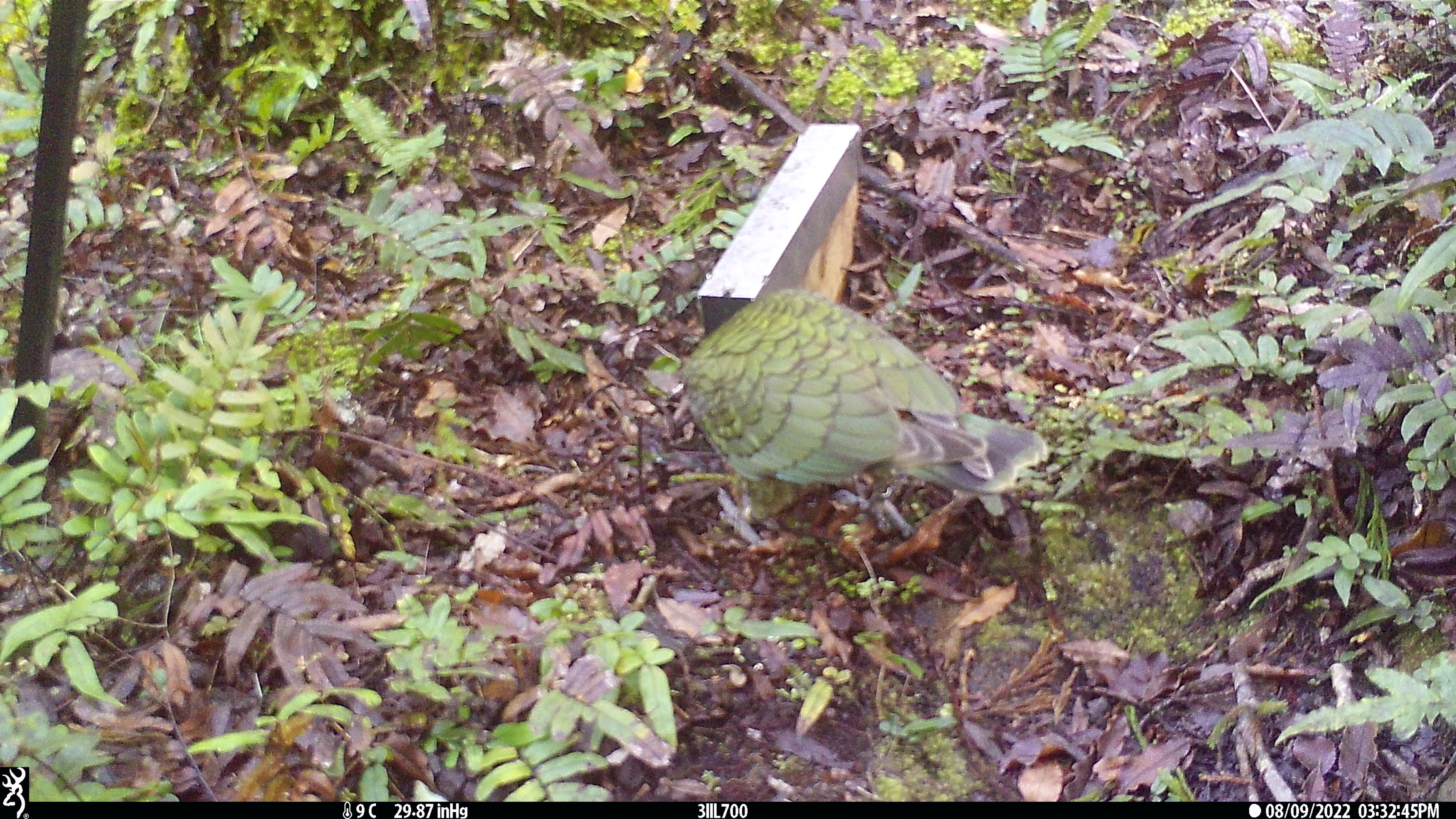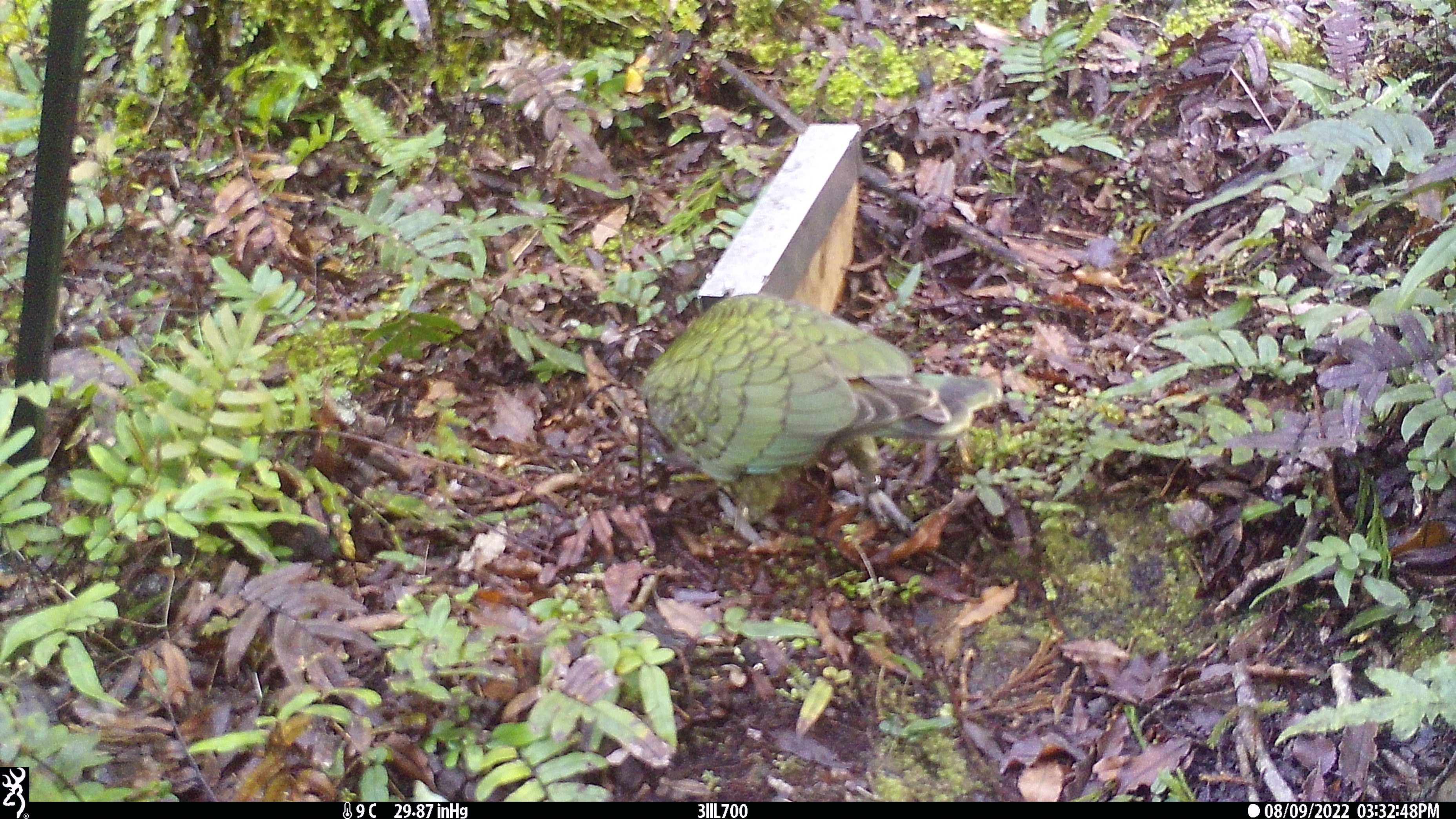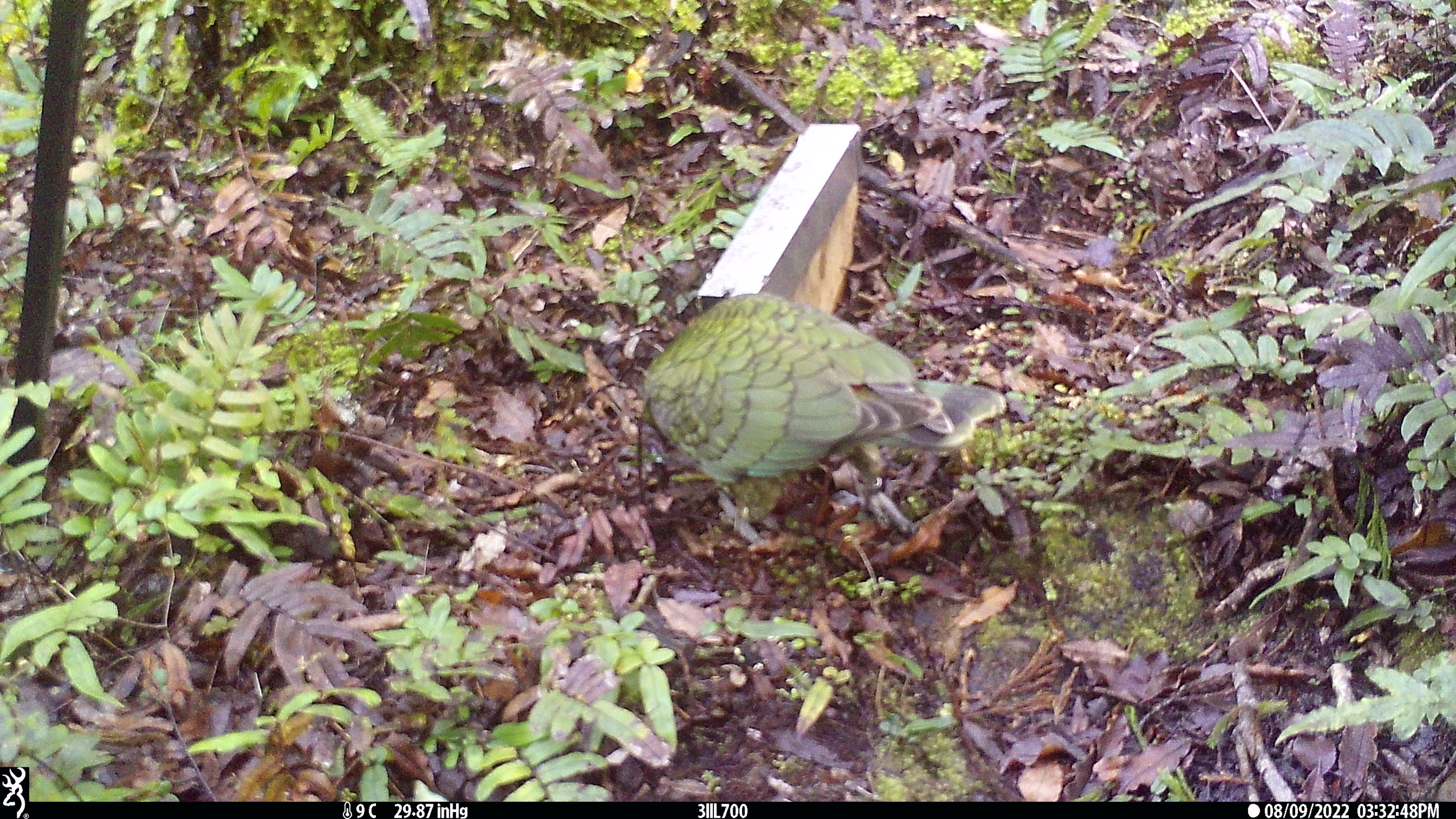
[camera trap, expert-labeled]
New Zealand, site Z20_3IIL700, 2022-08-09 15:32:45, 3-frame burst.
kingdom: Animalia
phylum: Chordata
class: Aves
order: Psittaciformes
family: Strigopidae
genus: Nestor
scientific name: Nestor notabilis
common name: kea